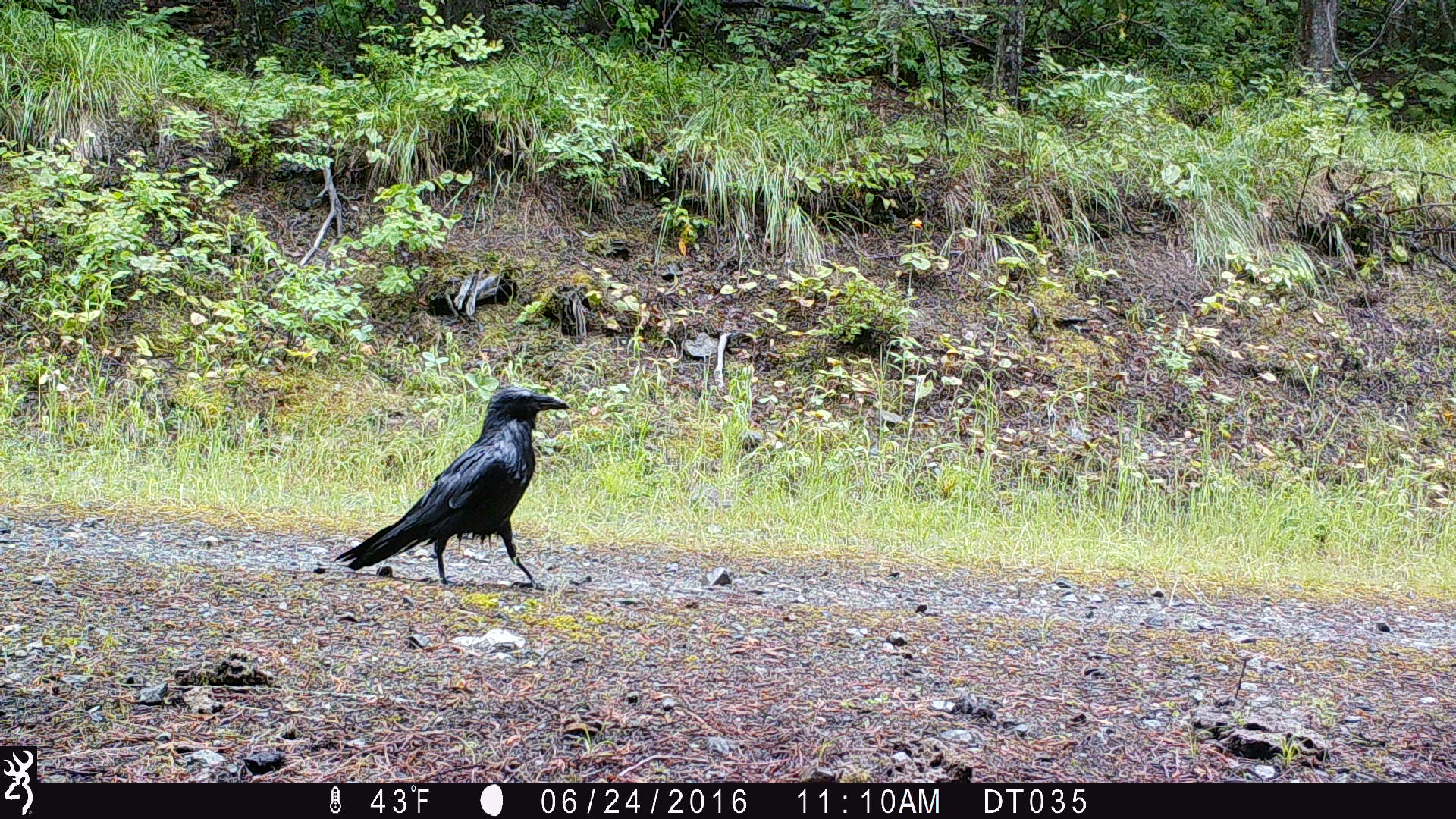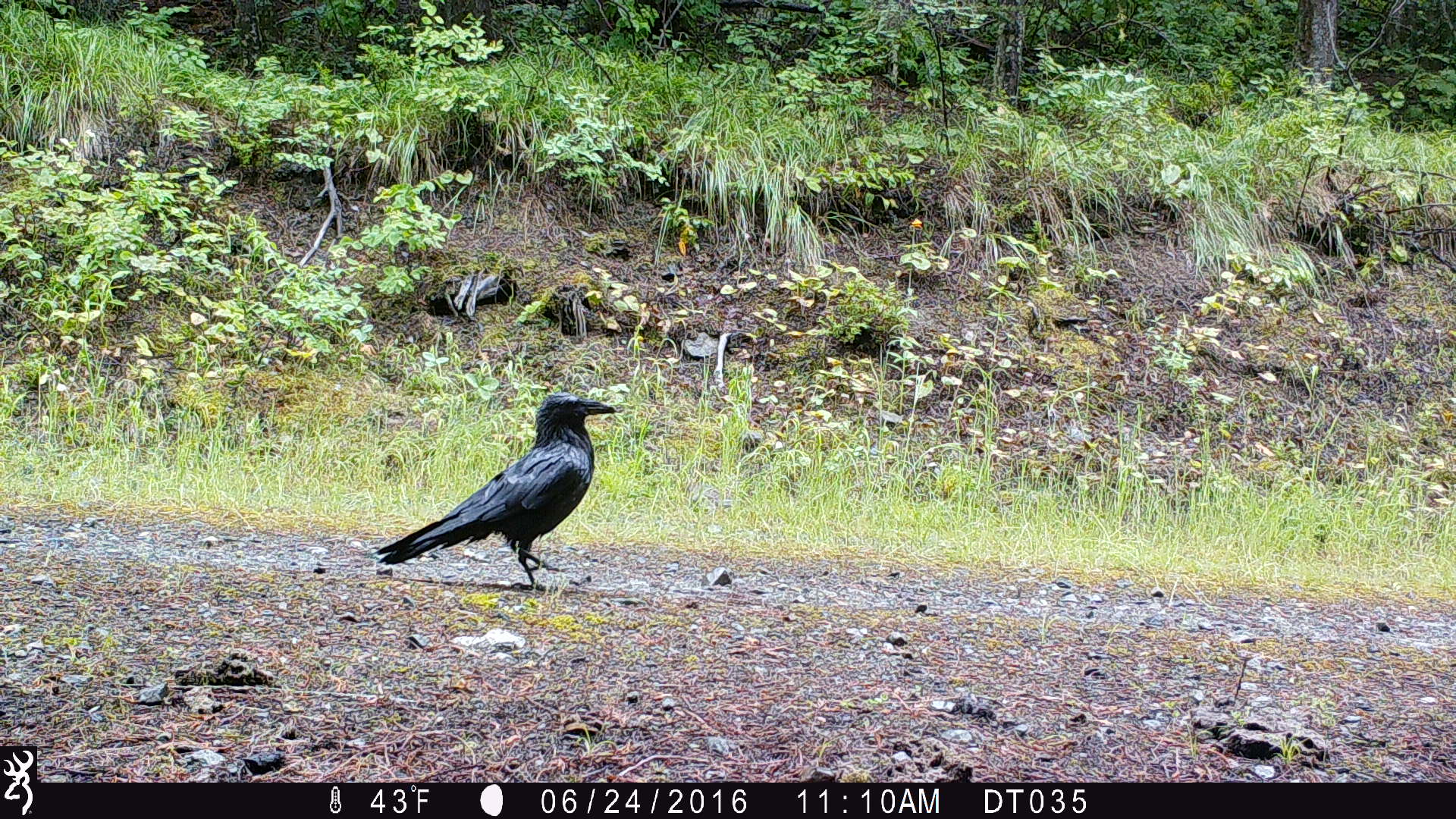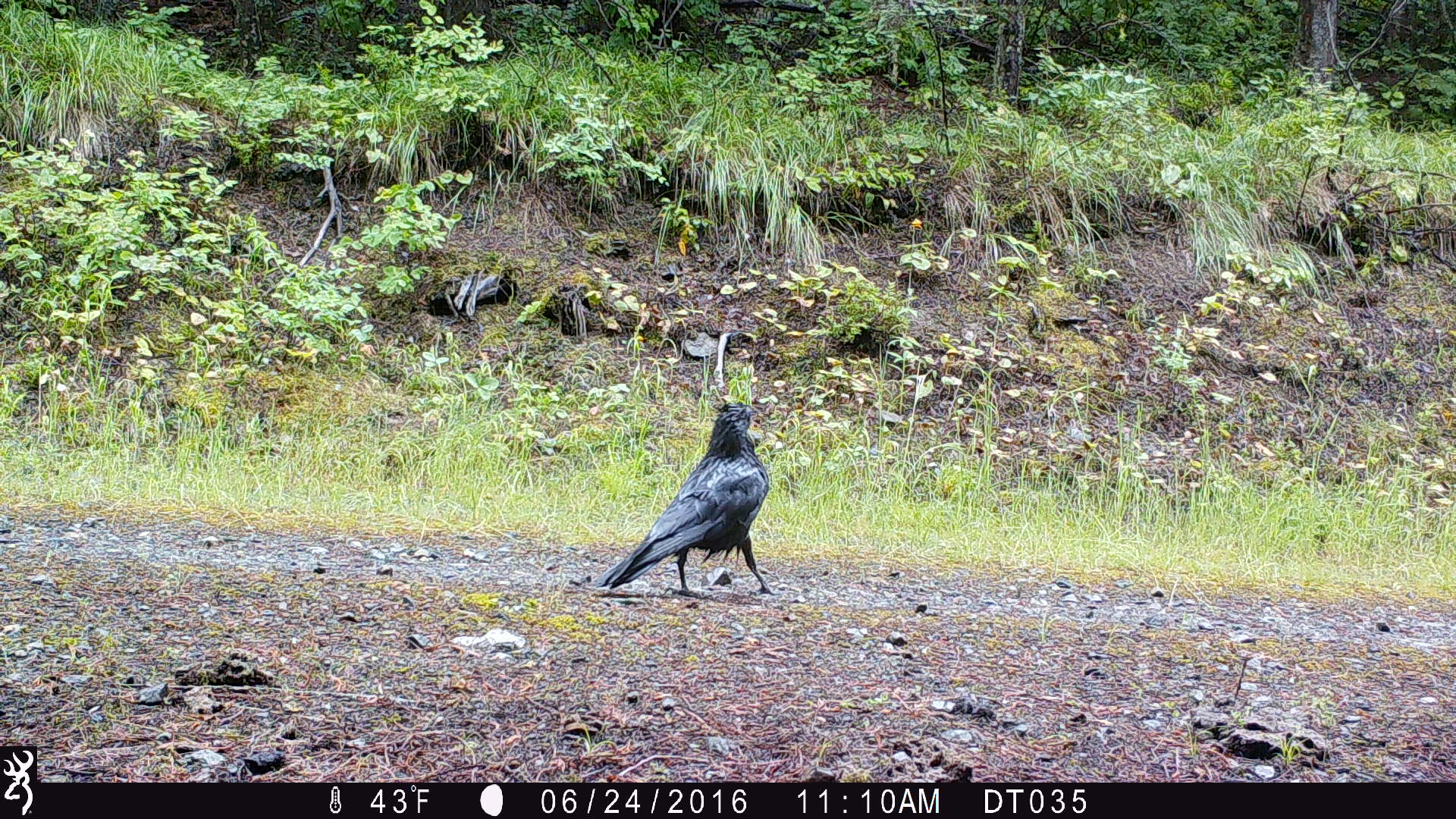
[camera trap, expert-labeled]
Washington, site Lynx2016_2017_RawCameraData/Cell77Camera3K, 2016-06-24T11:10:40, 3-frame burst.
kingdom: Animalia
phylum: Chordata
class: Aves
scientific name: Aves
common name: birds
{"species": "Aves (birds)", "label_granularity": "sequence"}